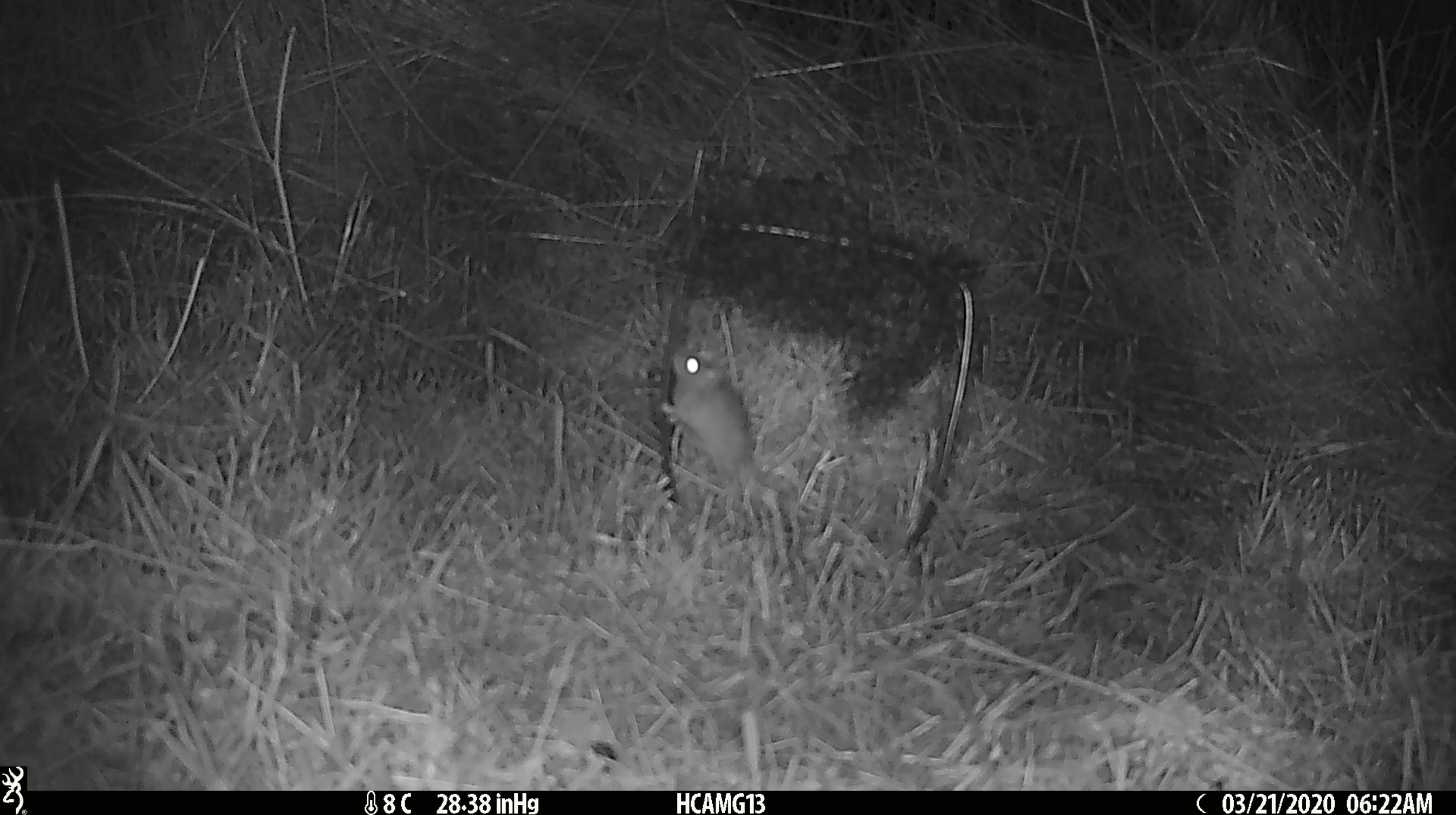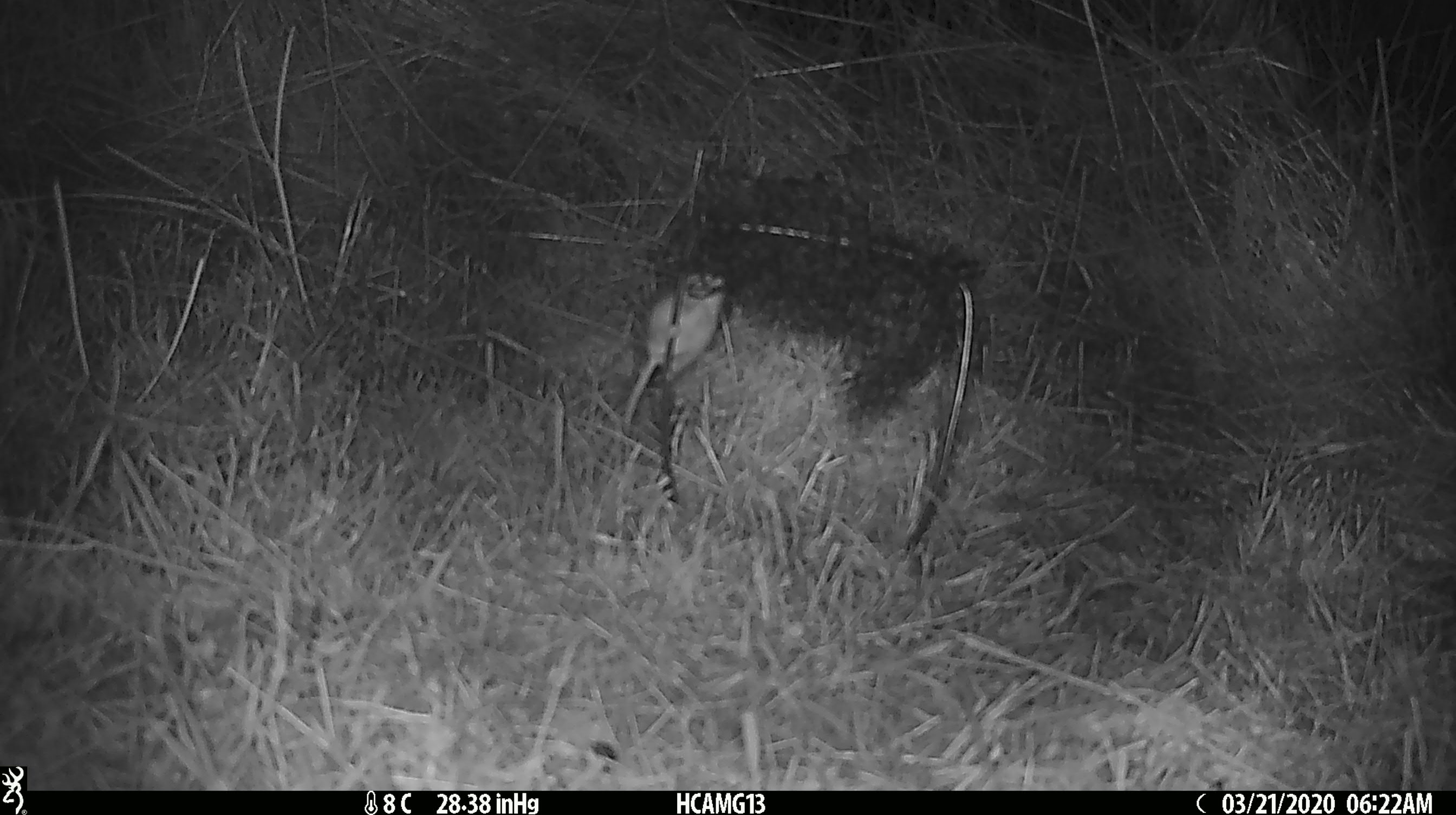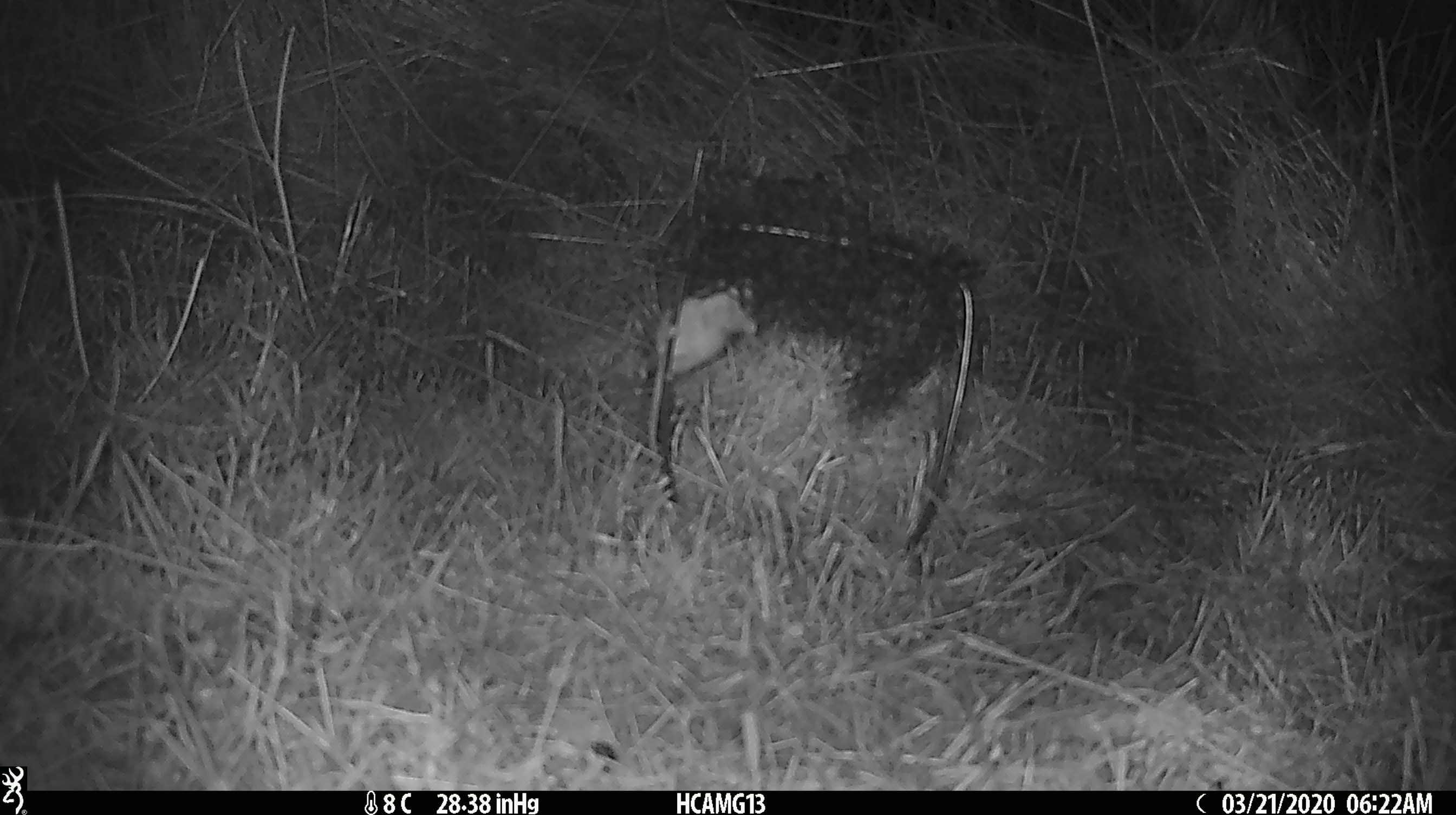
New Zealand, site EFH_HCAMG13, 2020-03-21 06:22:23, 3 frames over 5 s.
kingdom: Animalia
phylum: Chordata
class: Mammalia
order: Rodentia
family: Muridae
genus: Mus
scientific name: Mus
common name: mouse